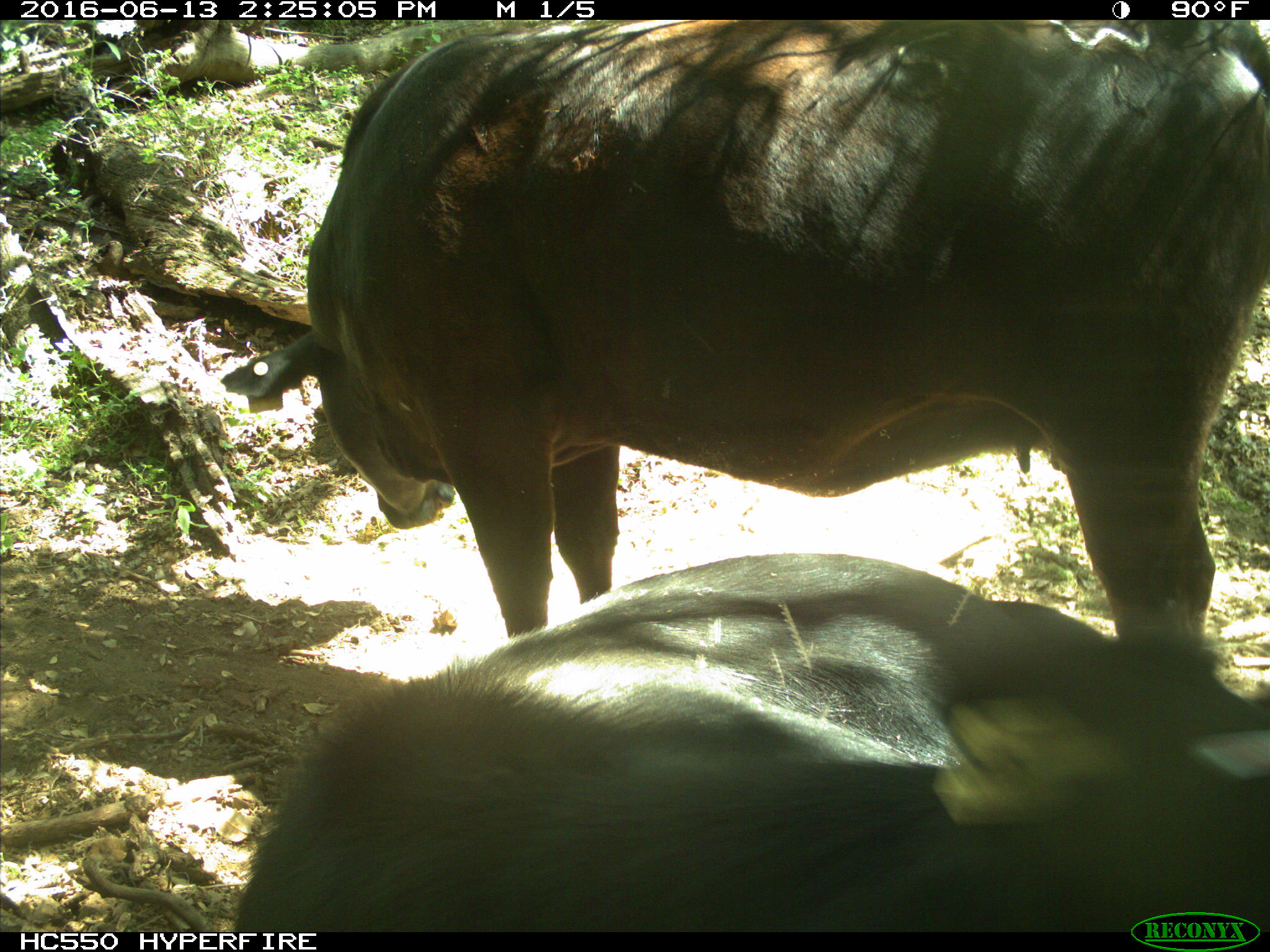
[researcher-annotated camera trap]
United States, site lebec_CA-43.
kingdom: Animalia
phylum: Chordata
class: Mammalia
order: Artiodactyla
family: Bovidae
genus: Bos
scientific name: Bos taurus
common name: domestic cow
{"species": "Bos taurus (domestic cow)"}